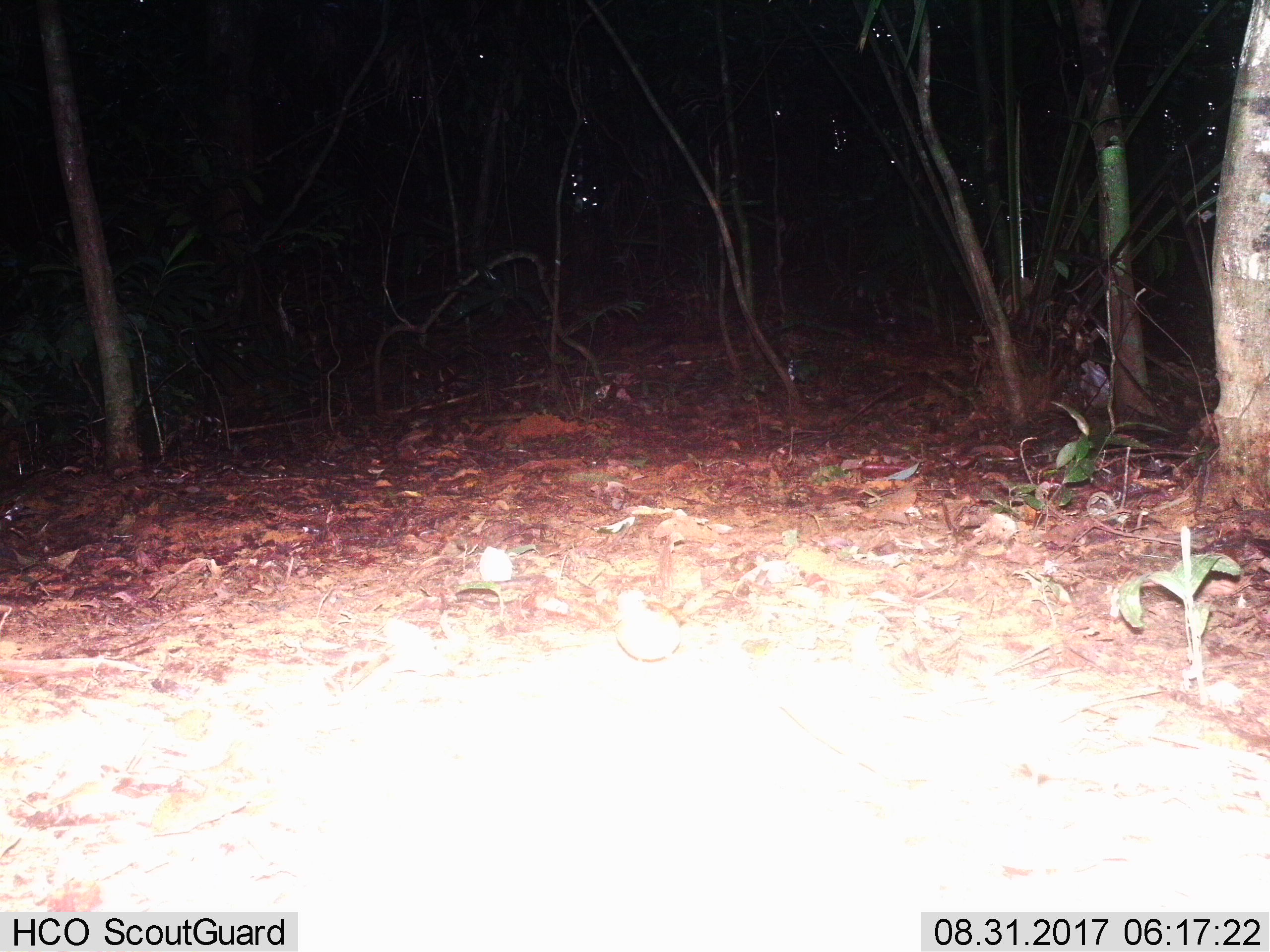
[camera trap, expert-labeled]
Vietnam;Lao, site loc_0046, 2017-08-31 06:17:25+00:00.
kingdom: Animalia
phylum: Chordata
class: Aves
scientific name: Aves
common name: bird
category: unidentified bird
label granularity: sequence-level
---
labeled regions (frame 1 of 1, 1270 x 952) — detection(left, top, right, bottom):
unidentified bird: detection(613, 590, 680, 668)